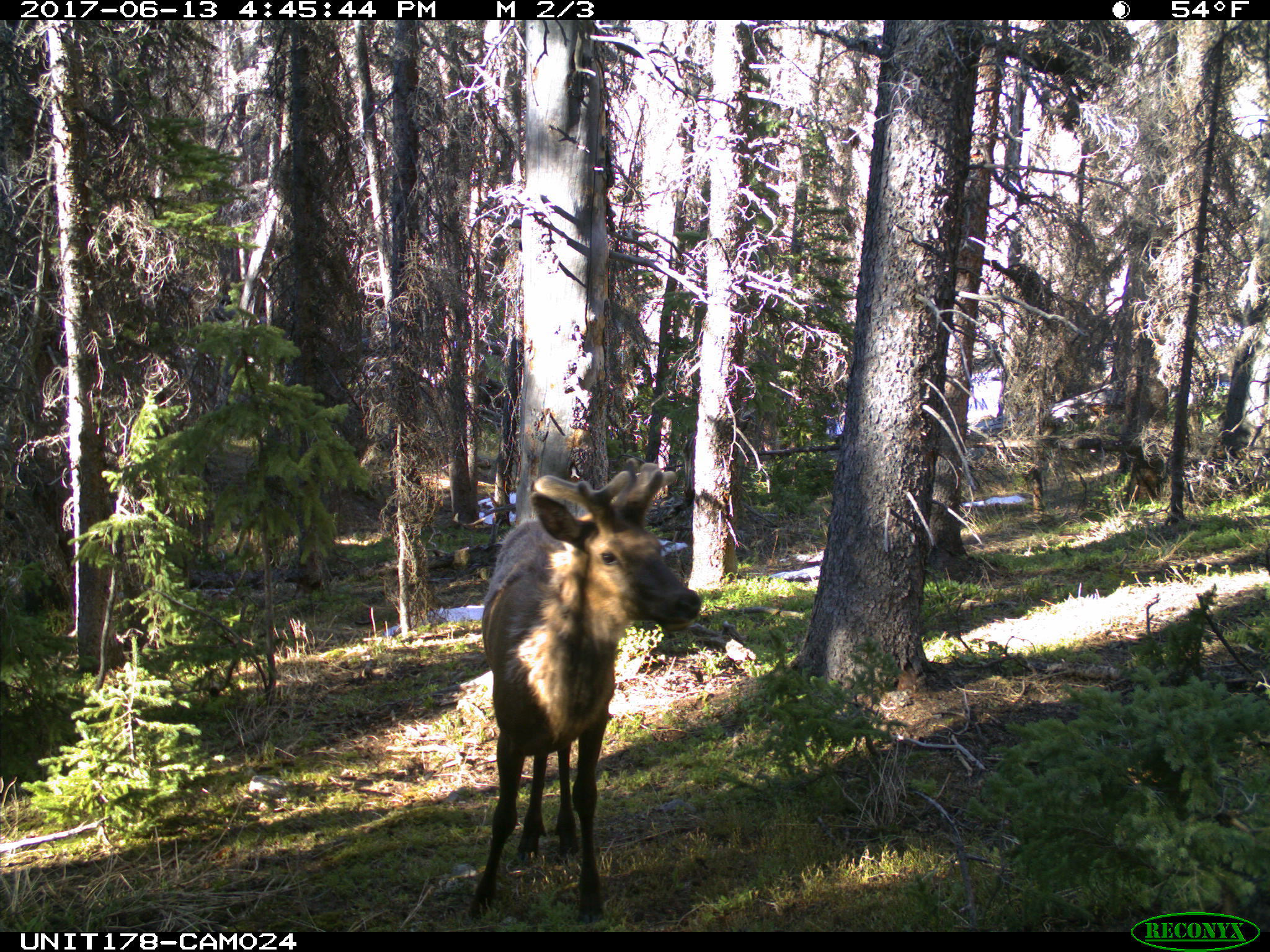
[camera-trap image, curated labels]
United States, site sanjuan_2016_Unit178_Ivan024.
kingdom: Animalia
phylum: Chordata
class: Mammalia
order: Artiodactyla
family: Cervidae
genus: Cervus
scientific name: Cervus elaphus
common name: red deer